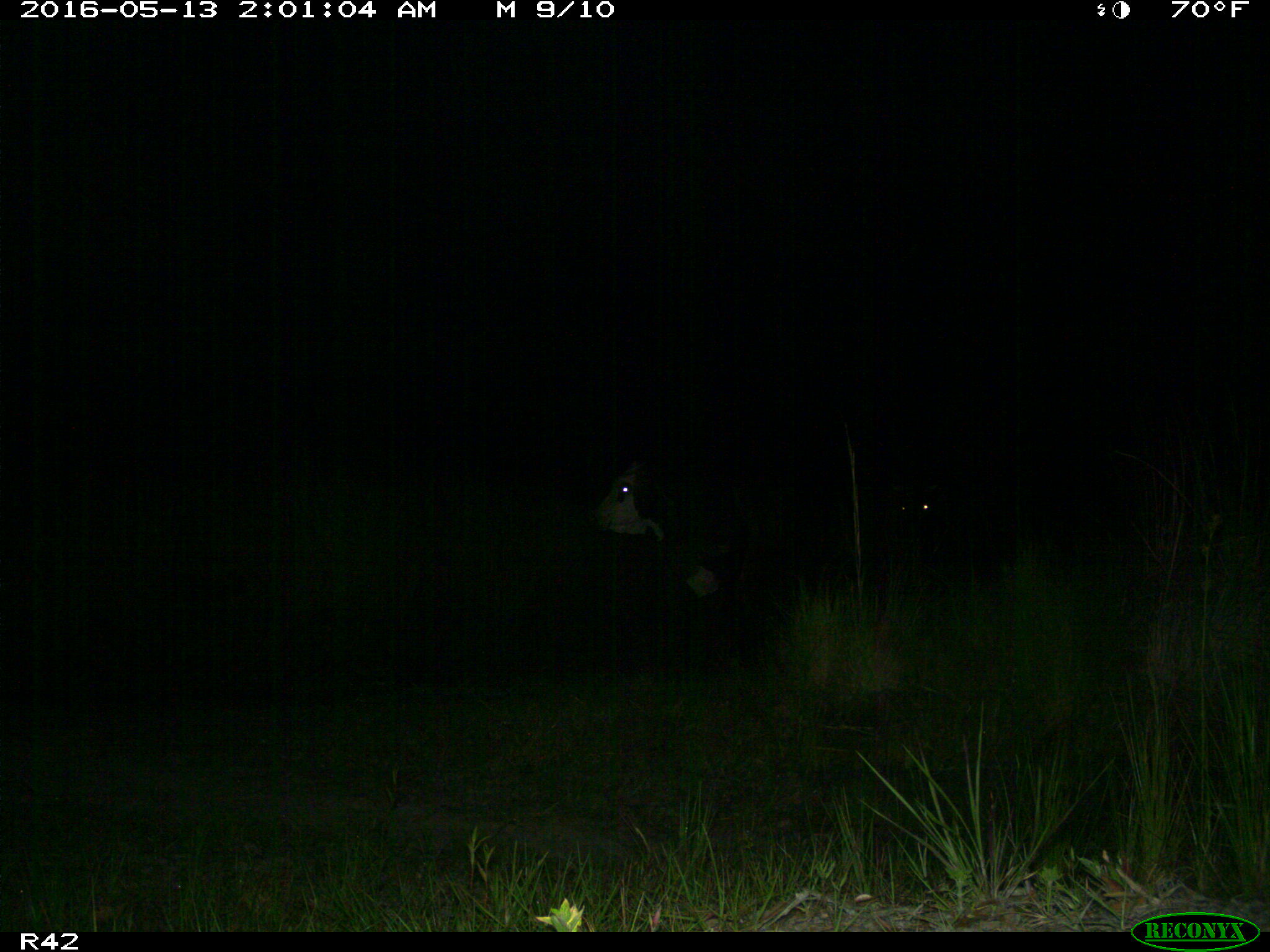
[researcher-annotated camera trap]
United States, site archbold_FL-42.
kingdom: Animalia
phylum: Chordata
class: Mammalia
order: Artiodactyla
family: Bovidae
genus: Bos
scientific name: Bos taurus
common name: domestic cow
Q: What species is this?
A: Bos taurus (domestic cow).